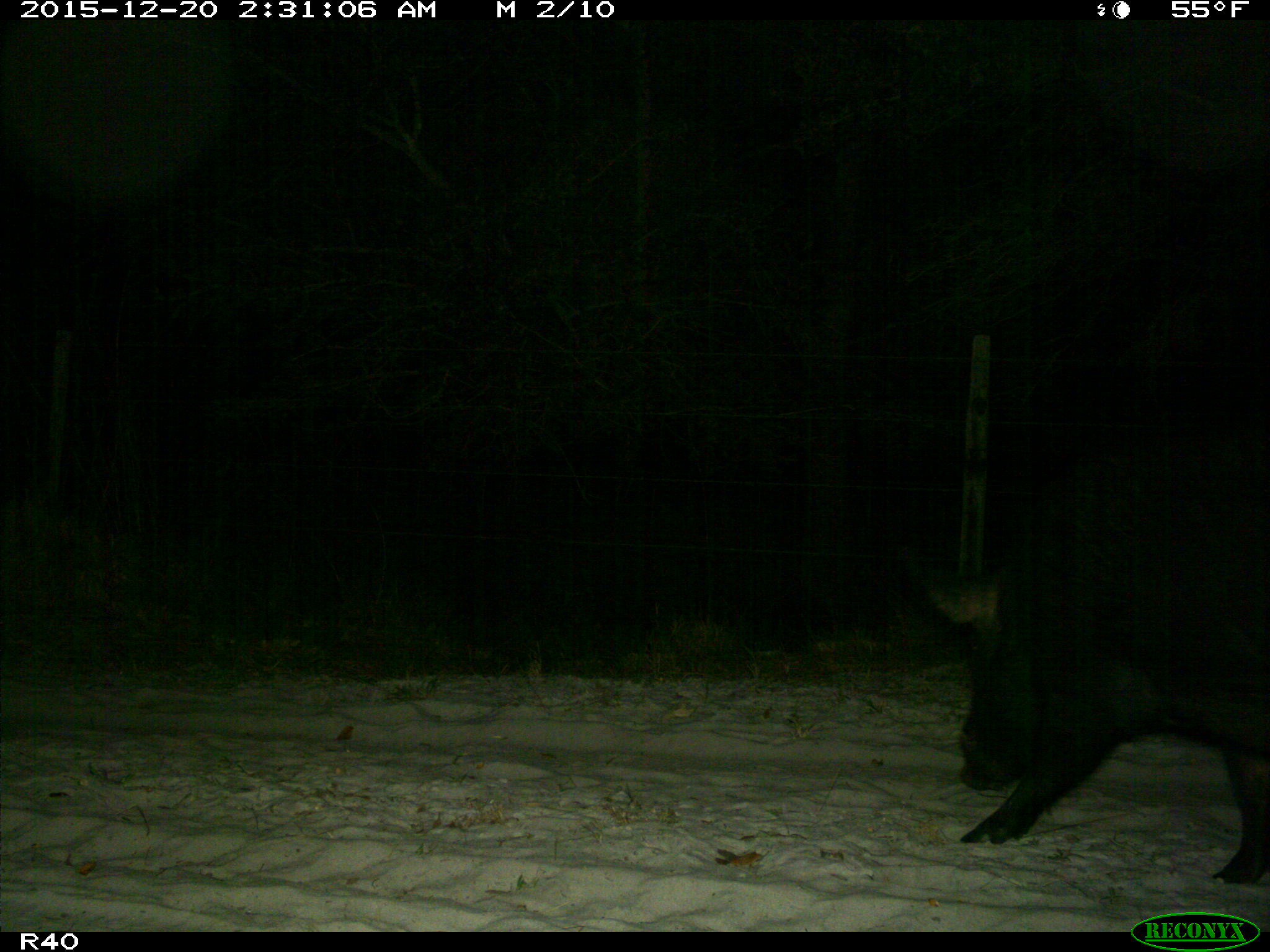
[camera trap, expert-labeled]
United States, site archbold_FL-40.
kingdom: Animalia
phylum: Chordata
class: Mammalia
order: Artiodactyla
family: Suidae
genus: Sus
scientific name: Sus scrofa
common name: wild boar